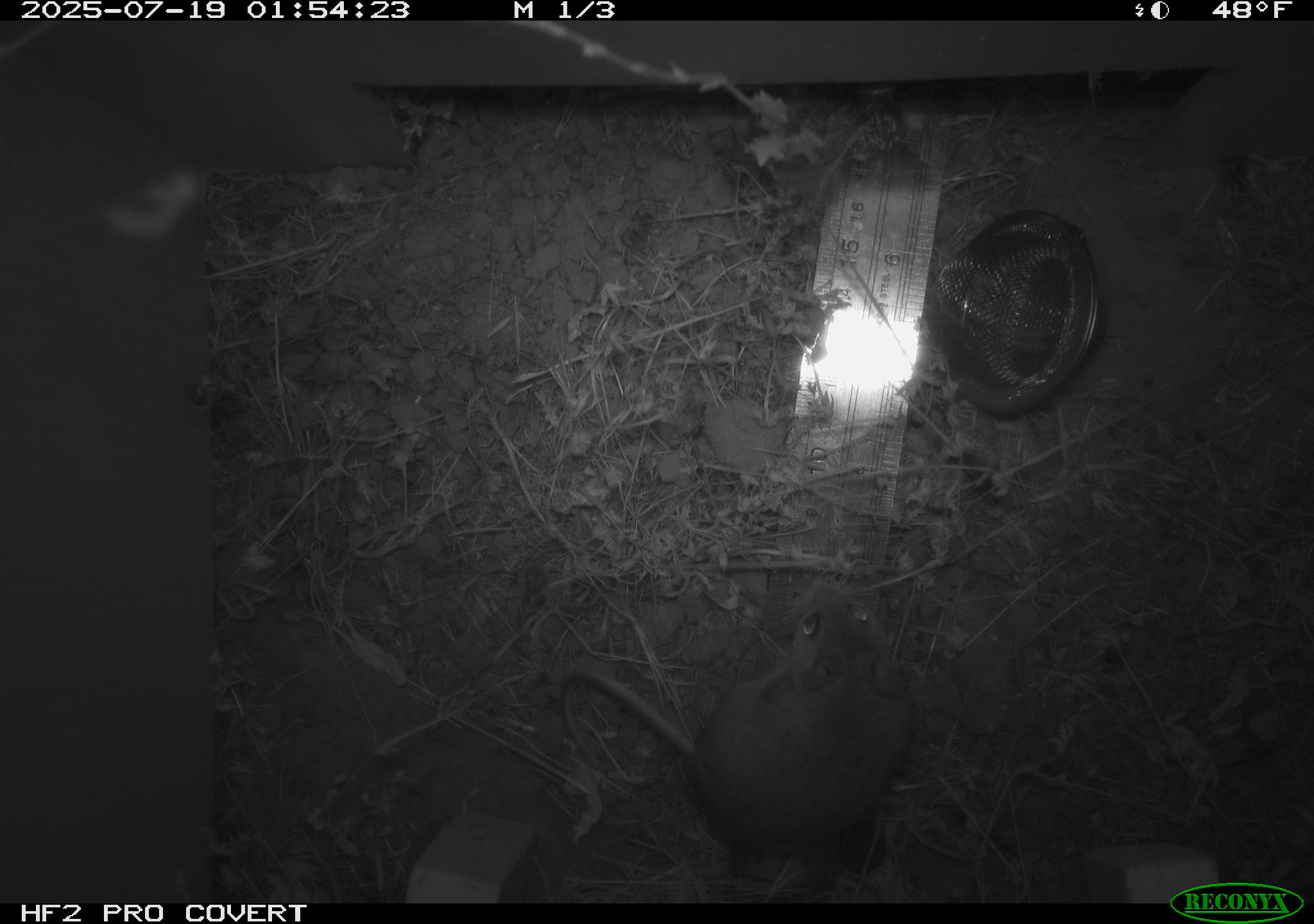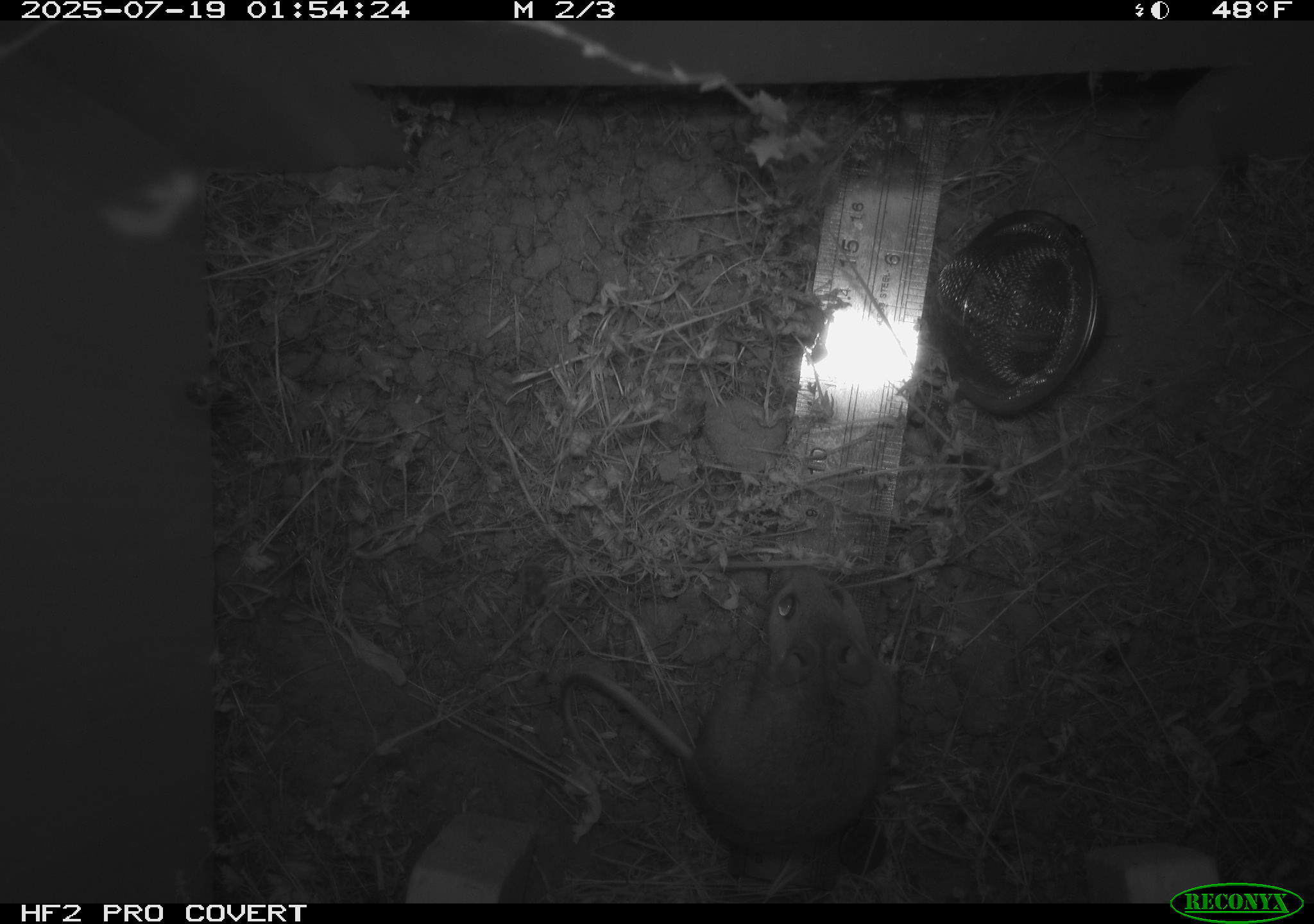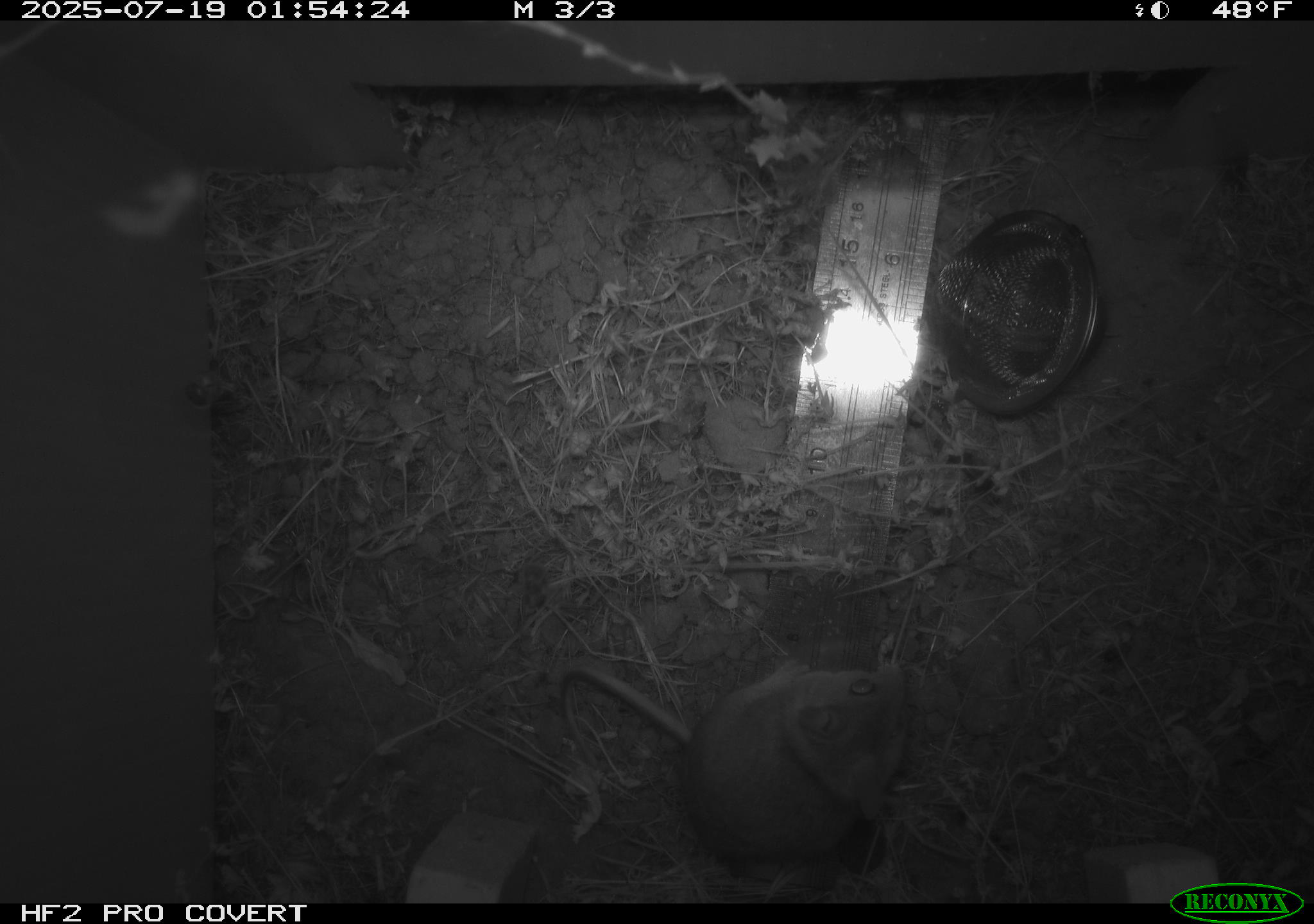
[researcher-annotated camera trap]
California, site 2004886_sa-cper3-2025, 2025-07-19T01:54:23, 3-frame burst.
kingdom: Animalia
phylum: Chordata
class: Mammalia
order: Rodentia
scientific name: Rodentia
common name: rodent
Rodent (Rodentia).